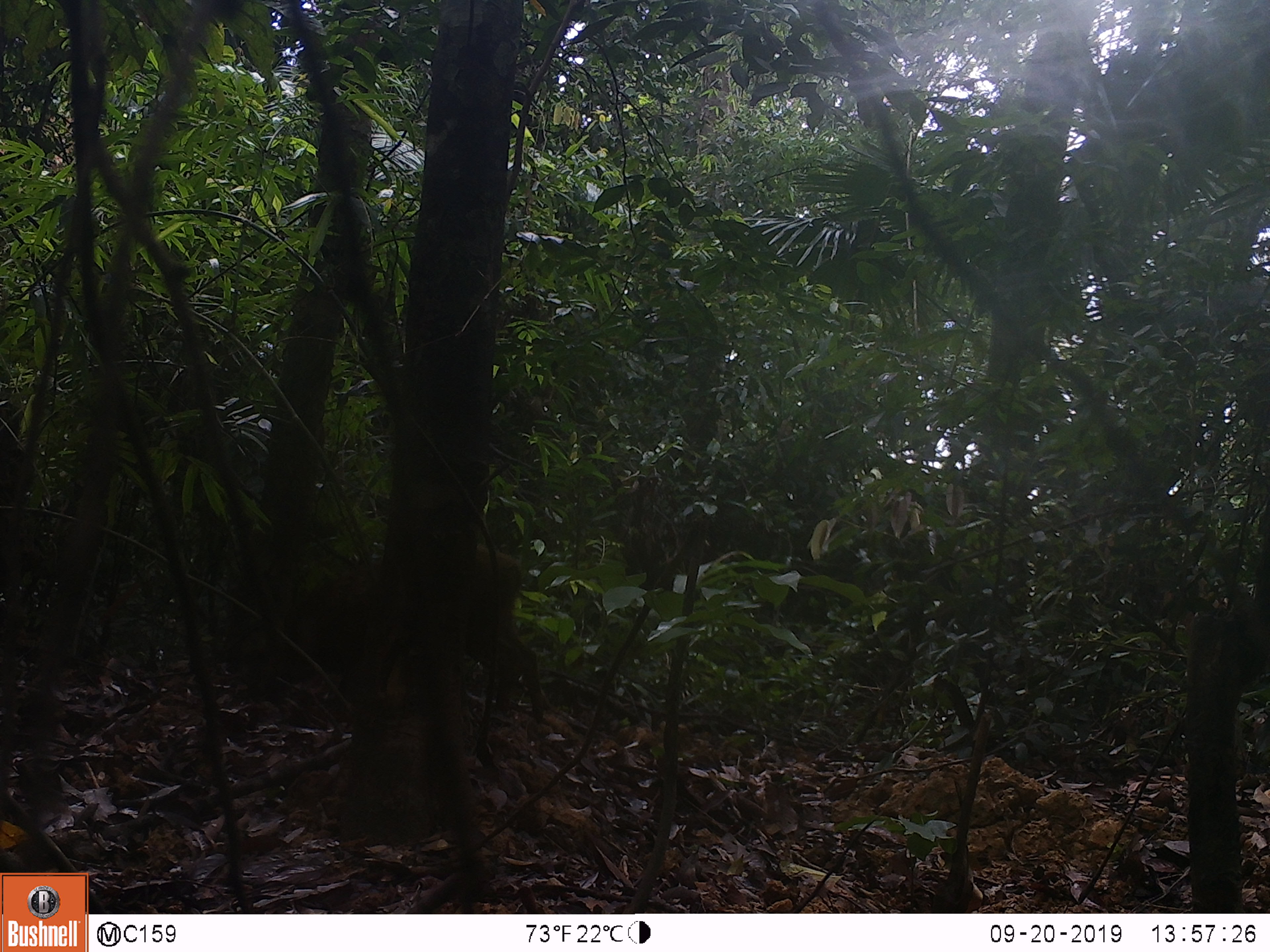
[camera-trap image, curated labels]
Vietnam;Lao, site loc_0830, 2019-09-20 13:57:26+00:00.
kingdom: Animalia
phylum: Chordata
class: Mammalia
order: Artiodactyla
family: Suidae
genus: Sus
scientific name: Sus scrofa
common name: eurasian wild pig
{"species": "eurasian wild pig (Sus scrofa)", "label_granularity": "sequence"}